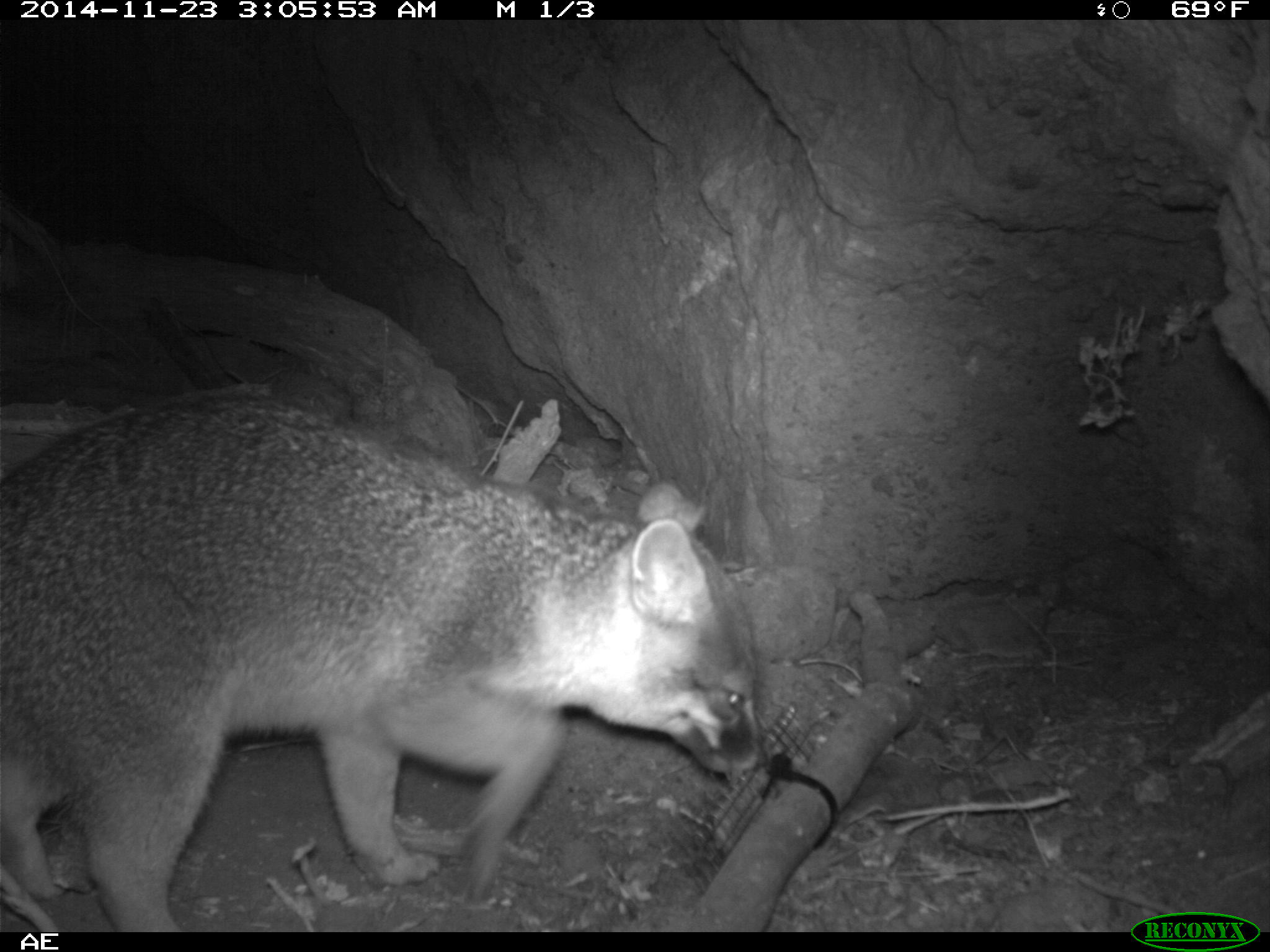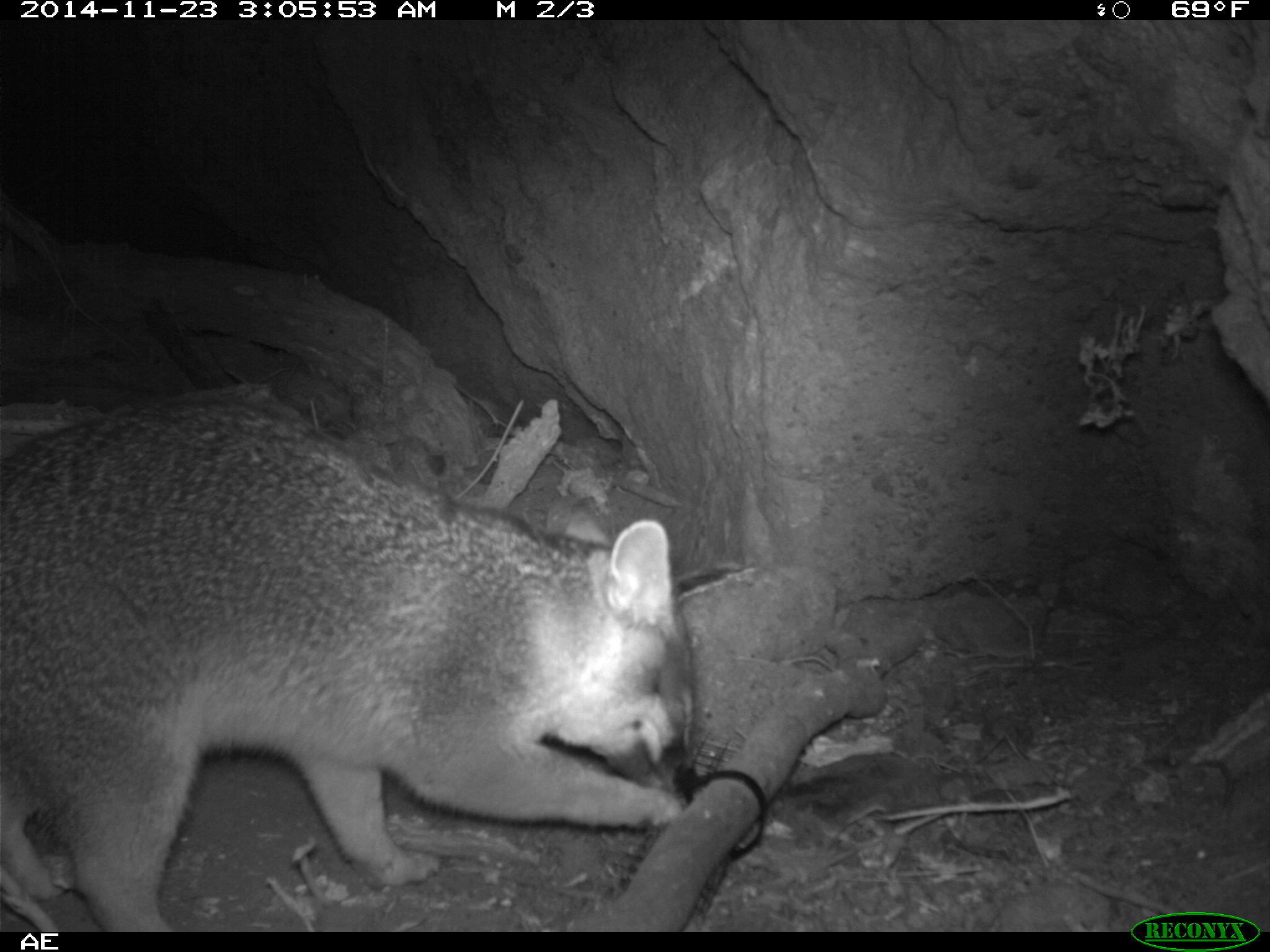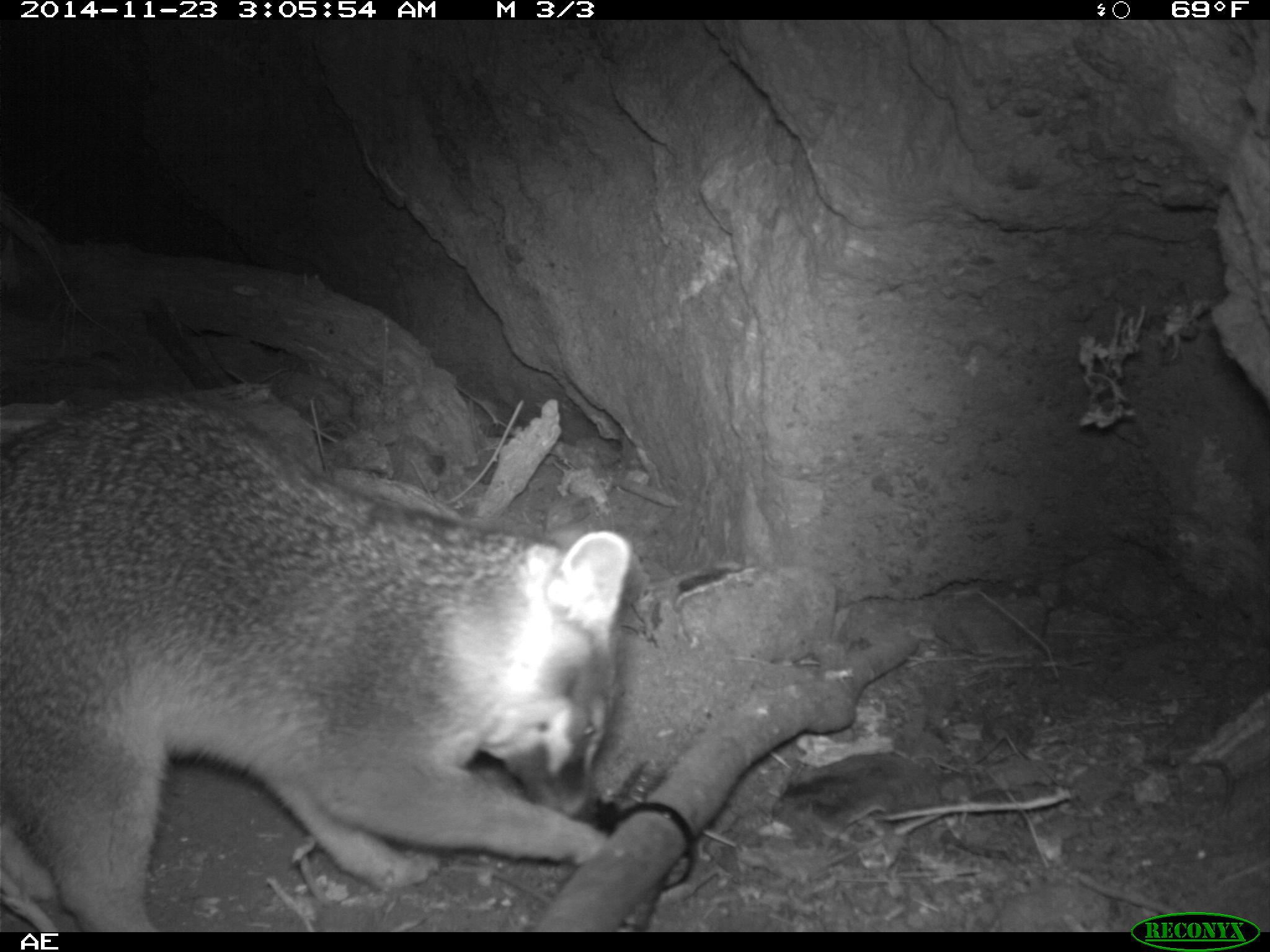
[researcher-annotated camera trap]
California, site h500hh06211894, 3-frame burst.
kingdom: Animalia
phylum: Chordata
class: Mammalia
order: Carnivora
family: Canidae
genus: Urocyon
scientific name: Urocyon littoralis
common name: island fox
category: fox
Fox (island fox) (Urocyon littoralis).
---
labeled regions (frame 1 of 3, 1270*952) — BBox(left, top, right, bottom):
fox: BBox(0, 391, 767, 933)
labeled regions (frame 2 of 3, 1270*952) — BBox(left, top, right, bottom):
fox: BBox(0, 397, 703, 930)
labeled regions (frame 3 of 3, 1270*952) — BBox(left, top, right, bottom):
fox: BBox(0, 392, 632, 930)